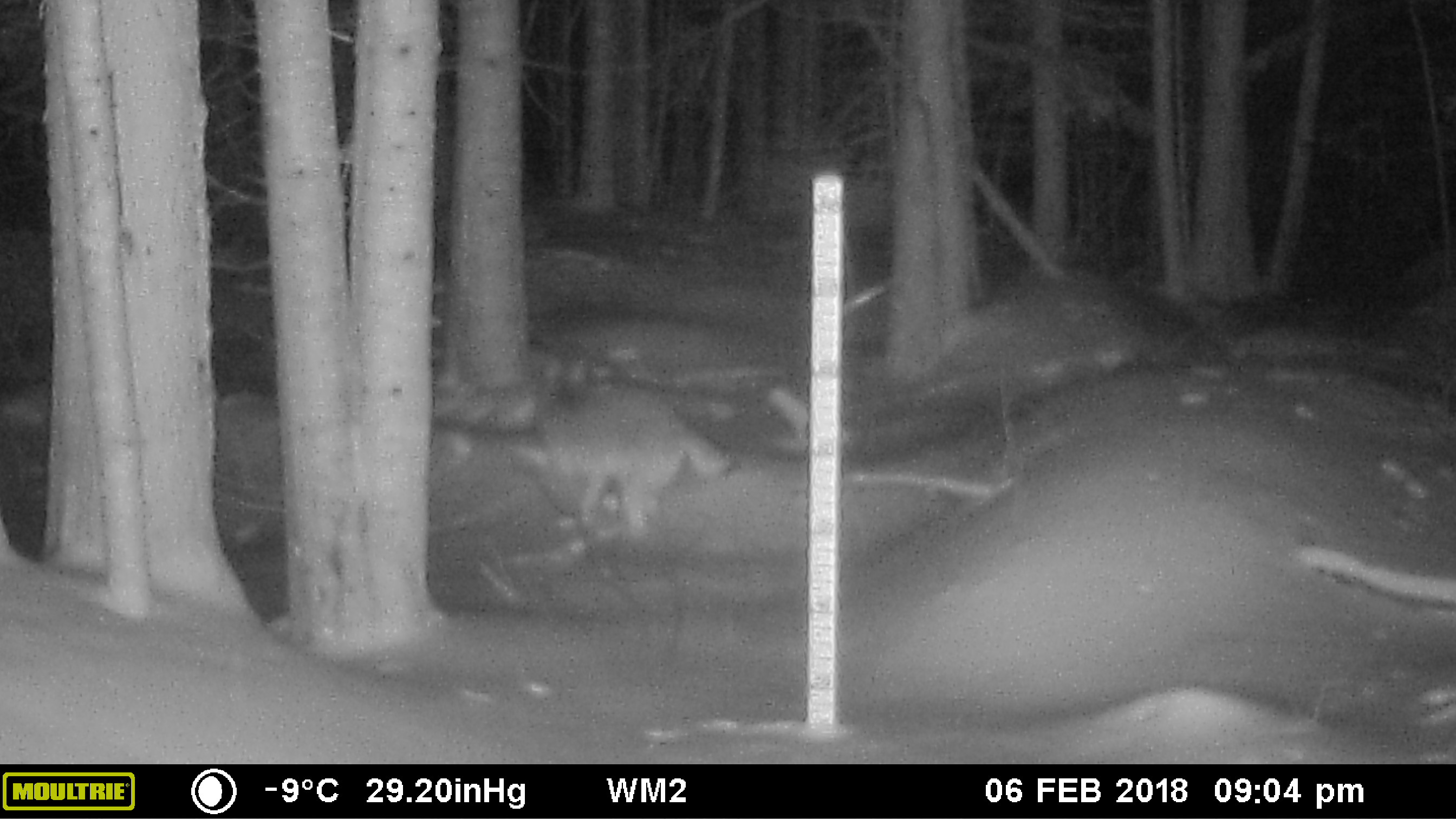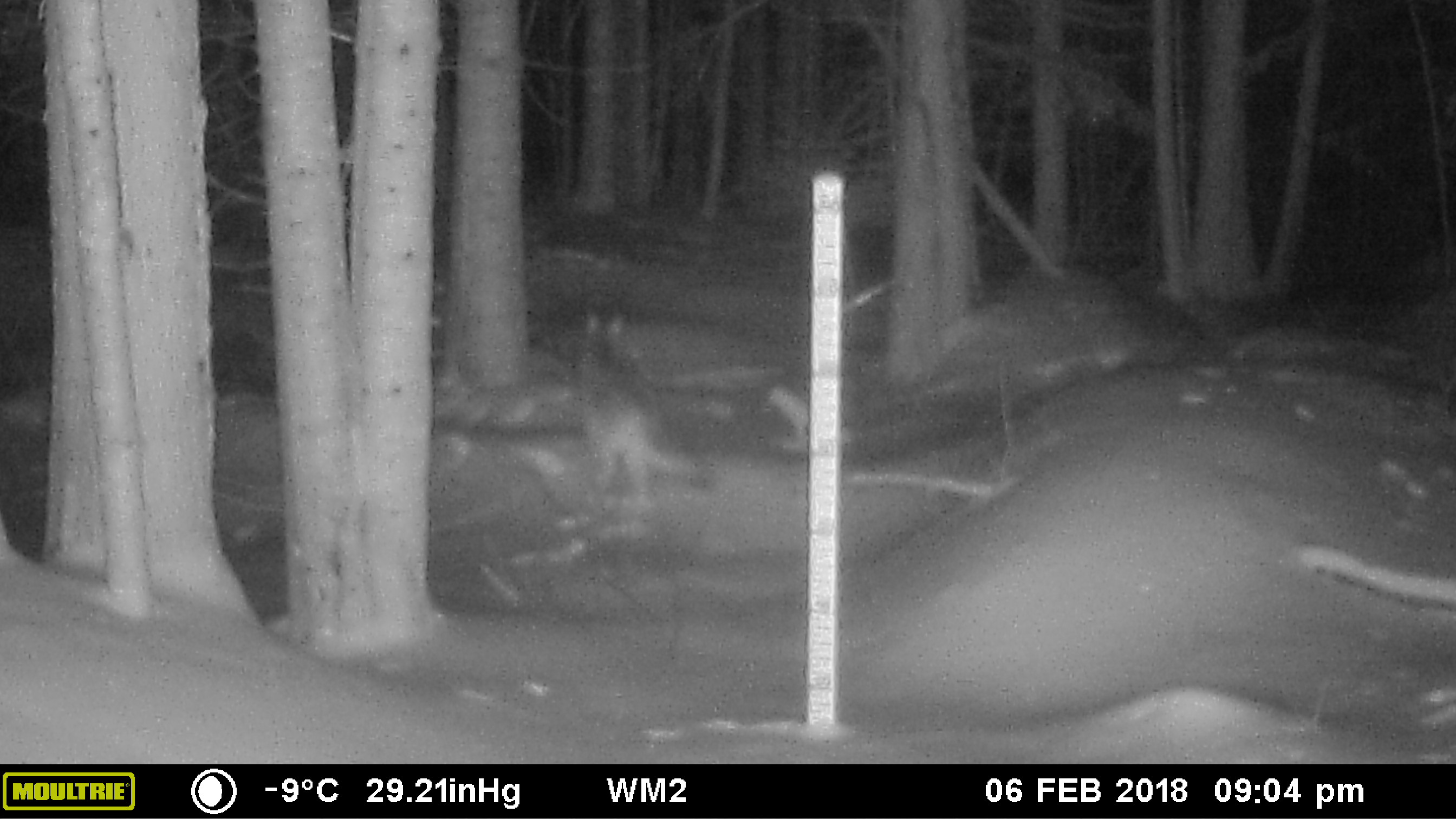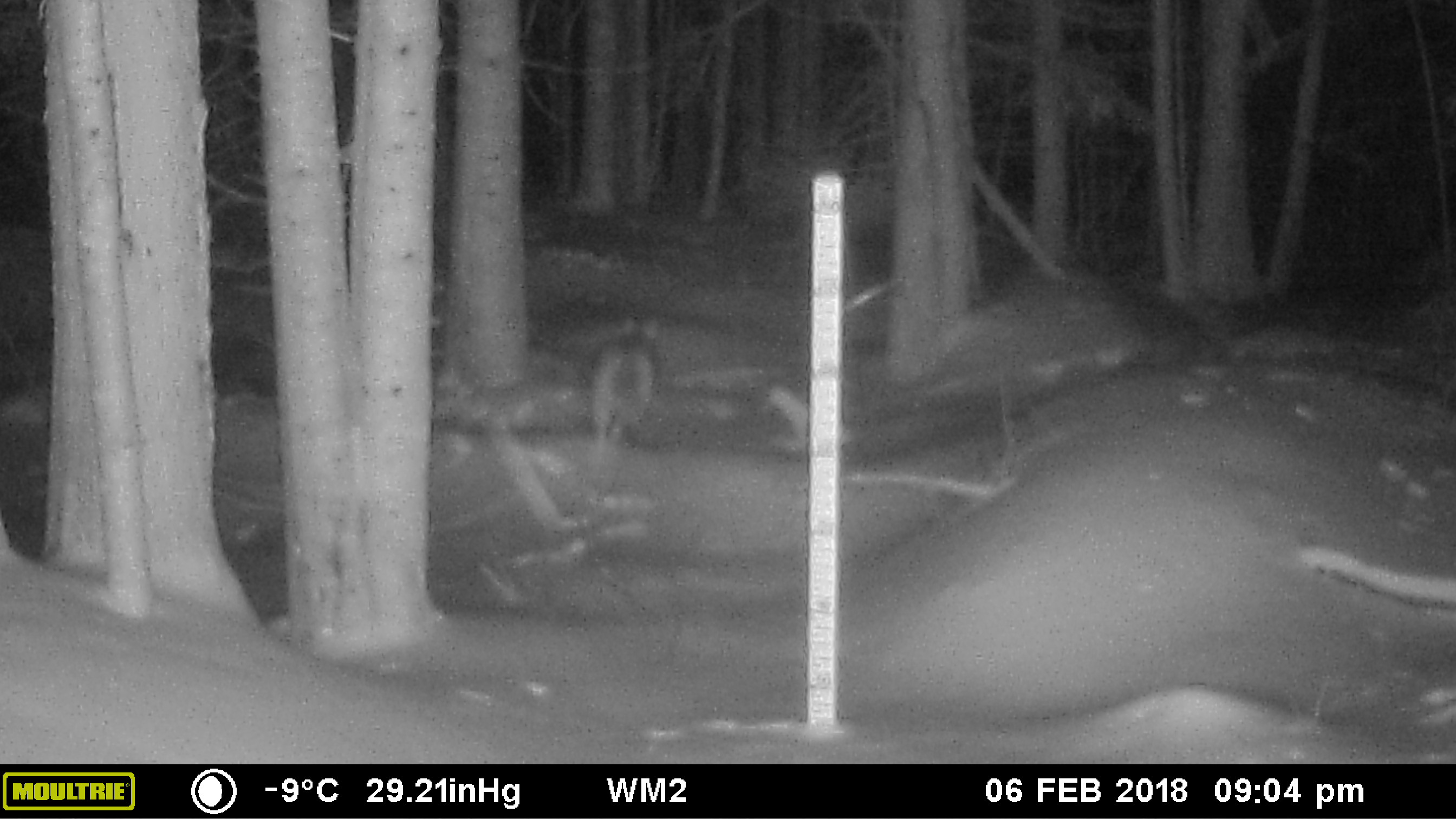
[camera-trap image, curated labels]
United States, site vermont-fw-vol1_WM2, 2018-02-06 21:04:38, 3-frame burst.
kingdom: Animalia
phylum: Chordata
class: Mammalia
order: Carnivora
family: Canidae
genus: Canis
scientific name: Canis latrans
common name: coyote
Coyote (Canis latrans).